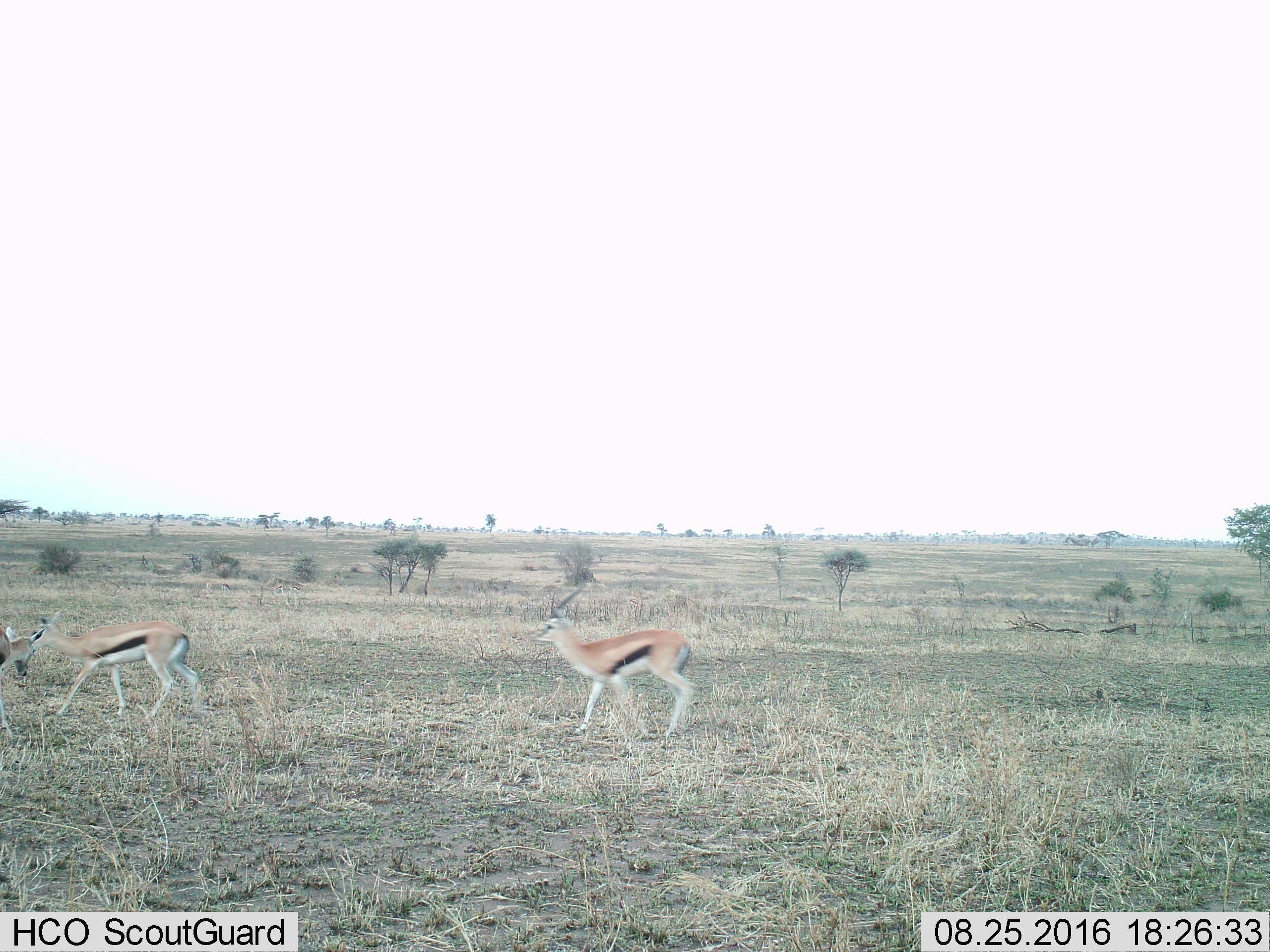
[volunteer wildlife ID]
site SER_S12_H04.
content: unidentified animal